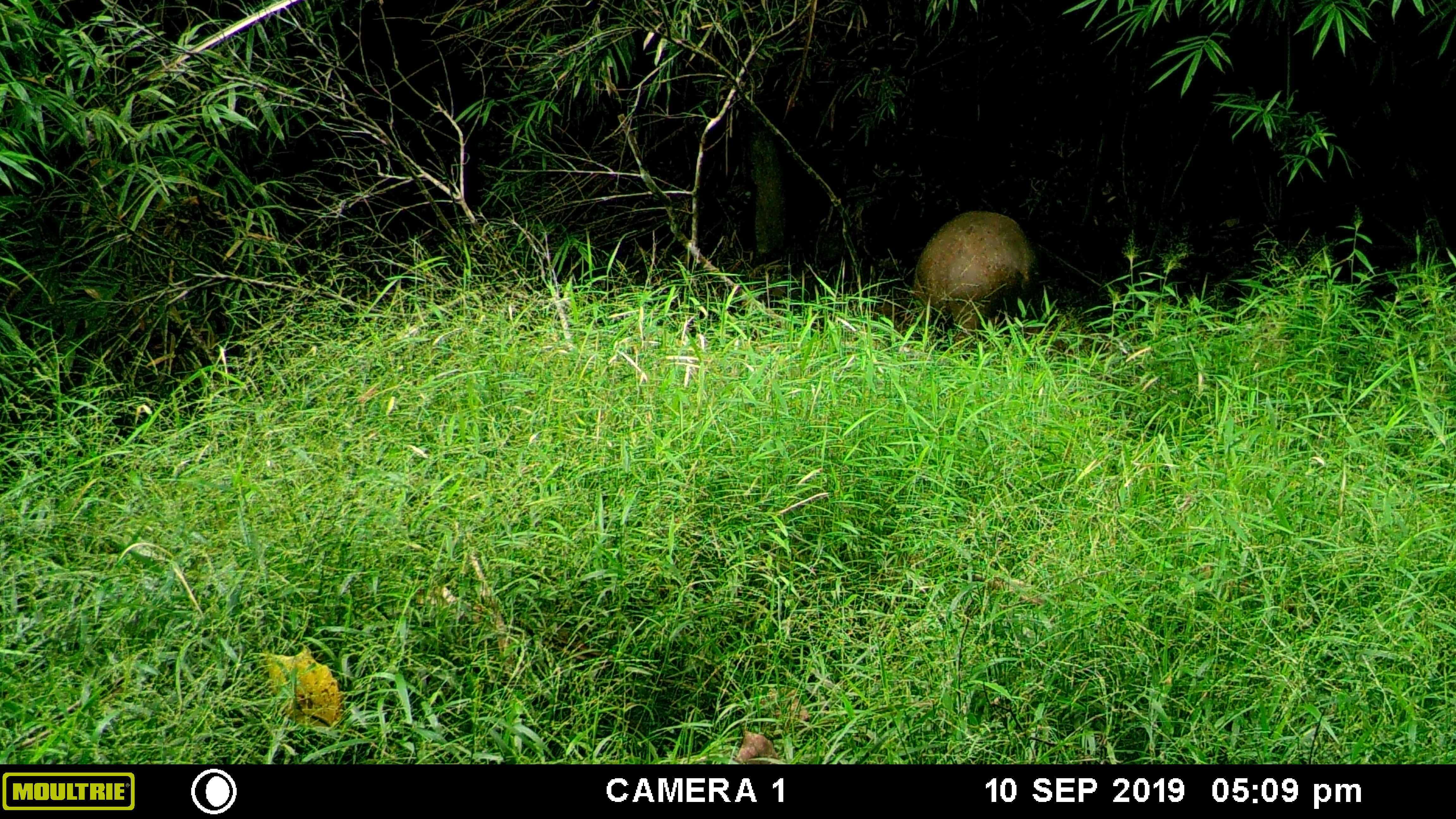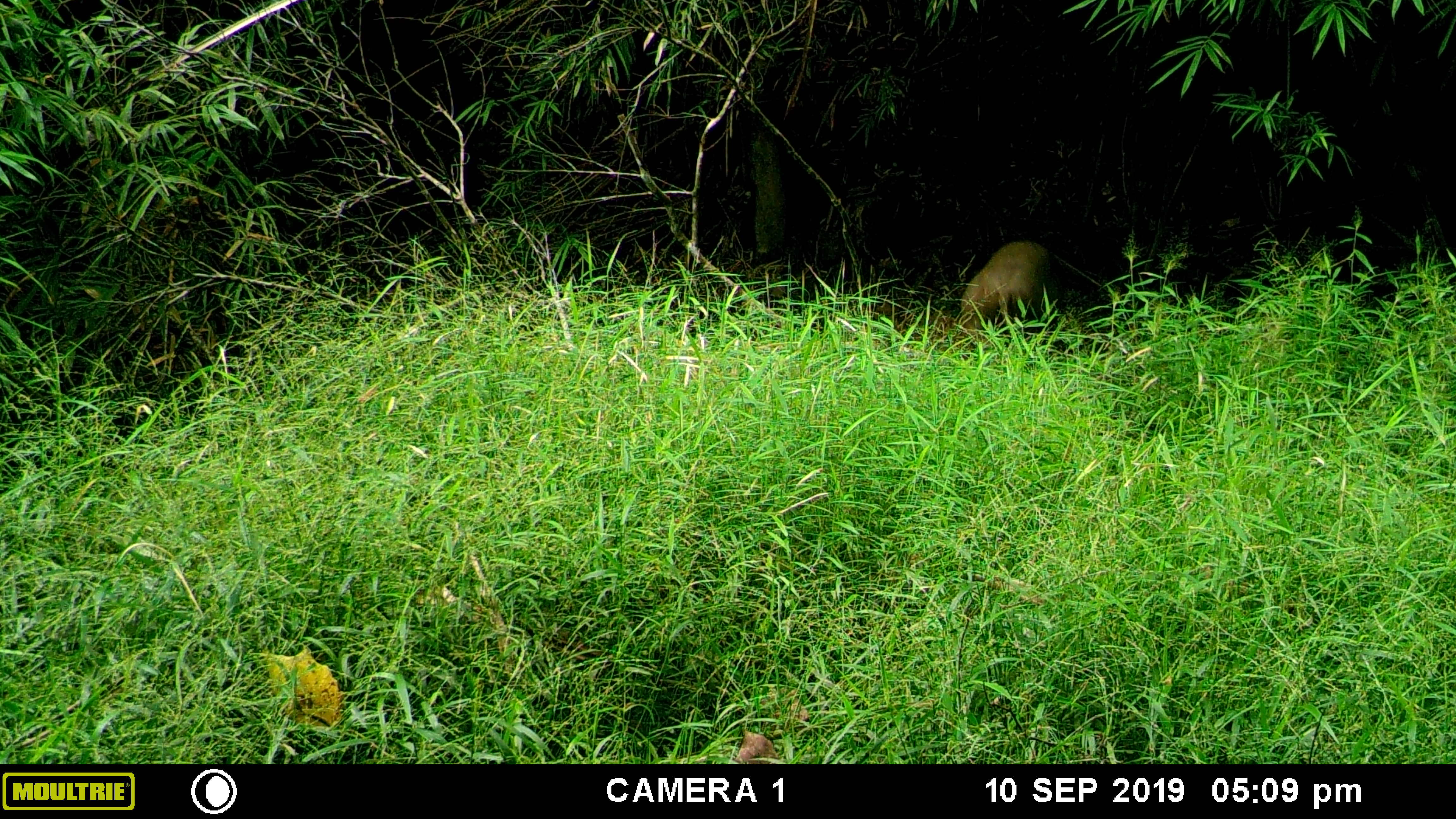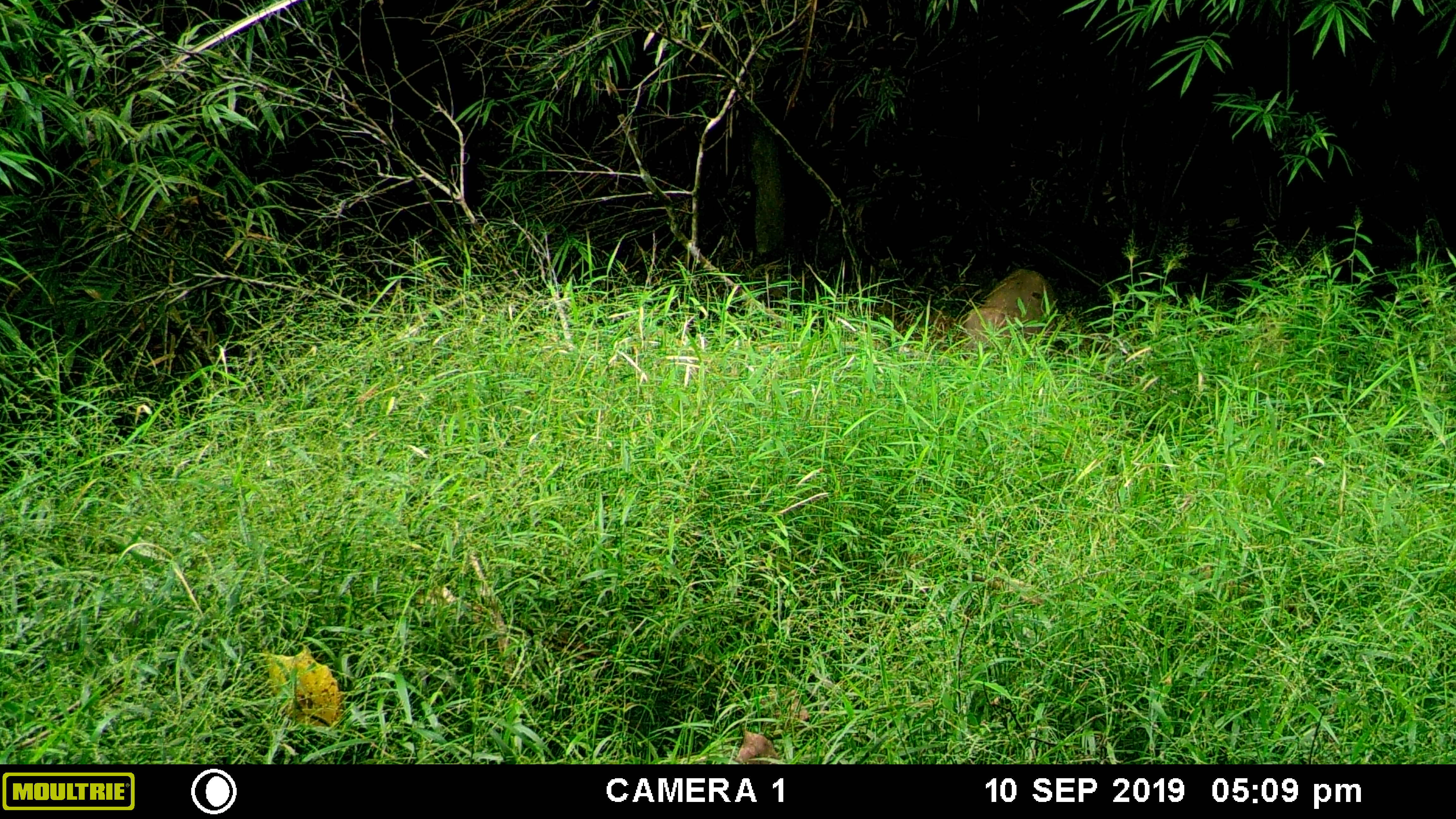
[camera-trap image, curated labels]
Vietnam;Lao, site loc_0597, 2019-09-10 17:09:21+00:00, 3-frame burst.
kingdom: Animalia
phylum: Chordata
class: Mammalia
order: Artiodactyla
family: Suidae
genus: Sus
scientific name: Sus scrofa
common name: eurasian wild pig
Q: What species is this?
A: Eurasian wild pig (Sus scrofa).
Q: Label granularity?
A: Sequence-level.